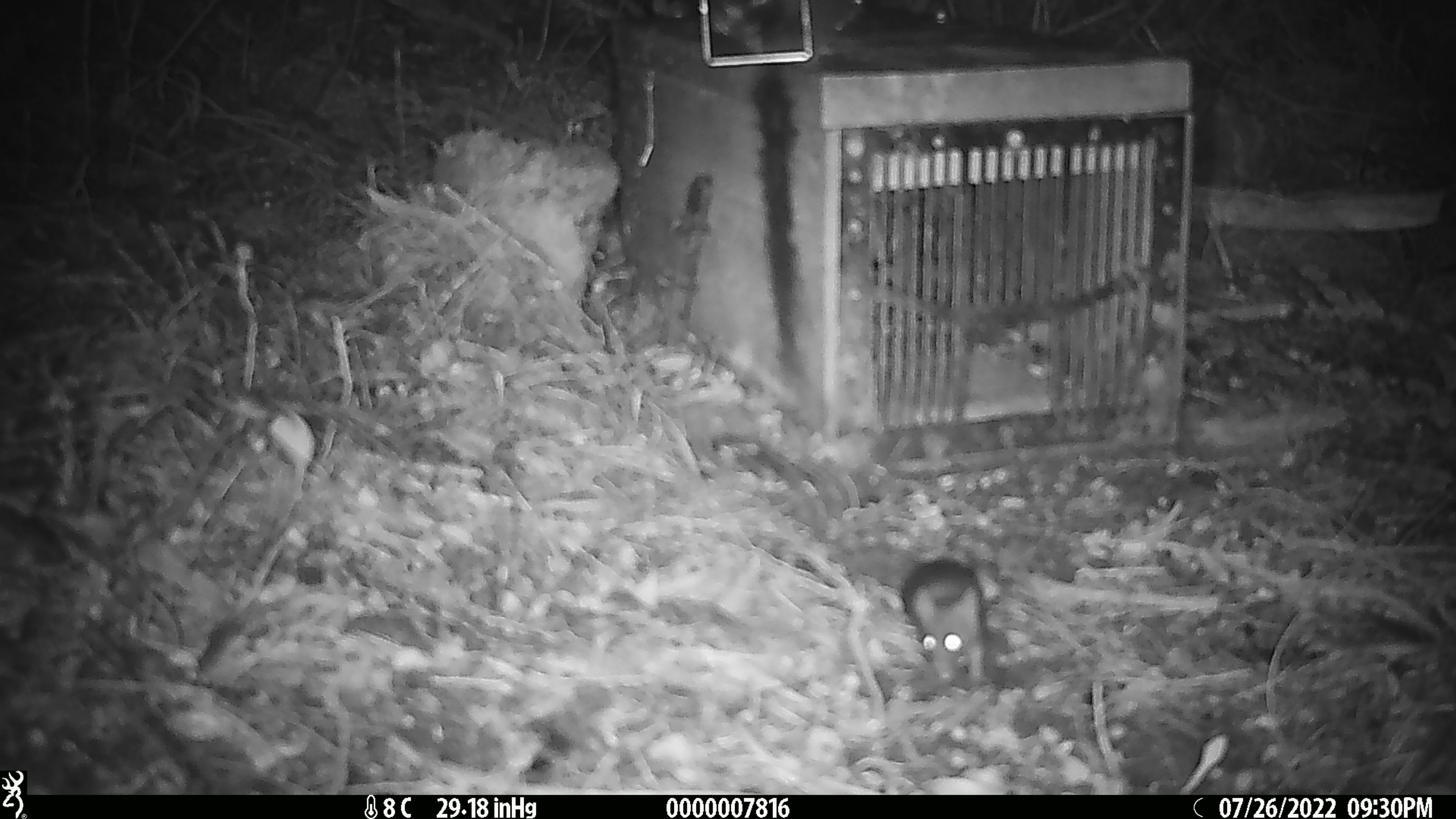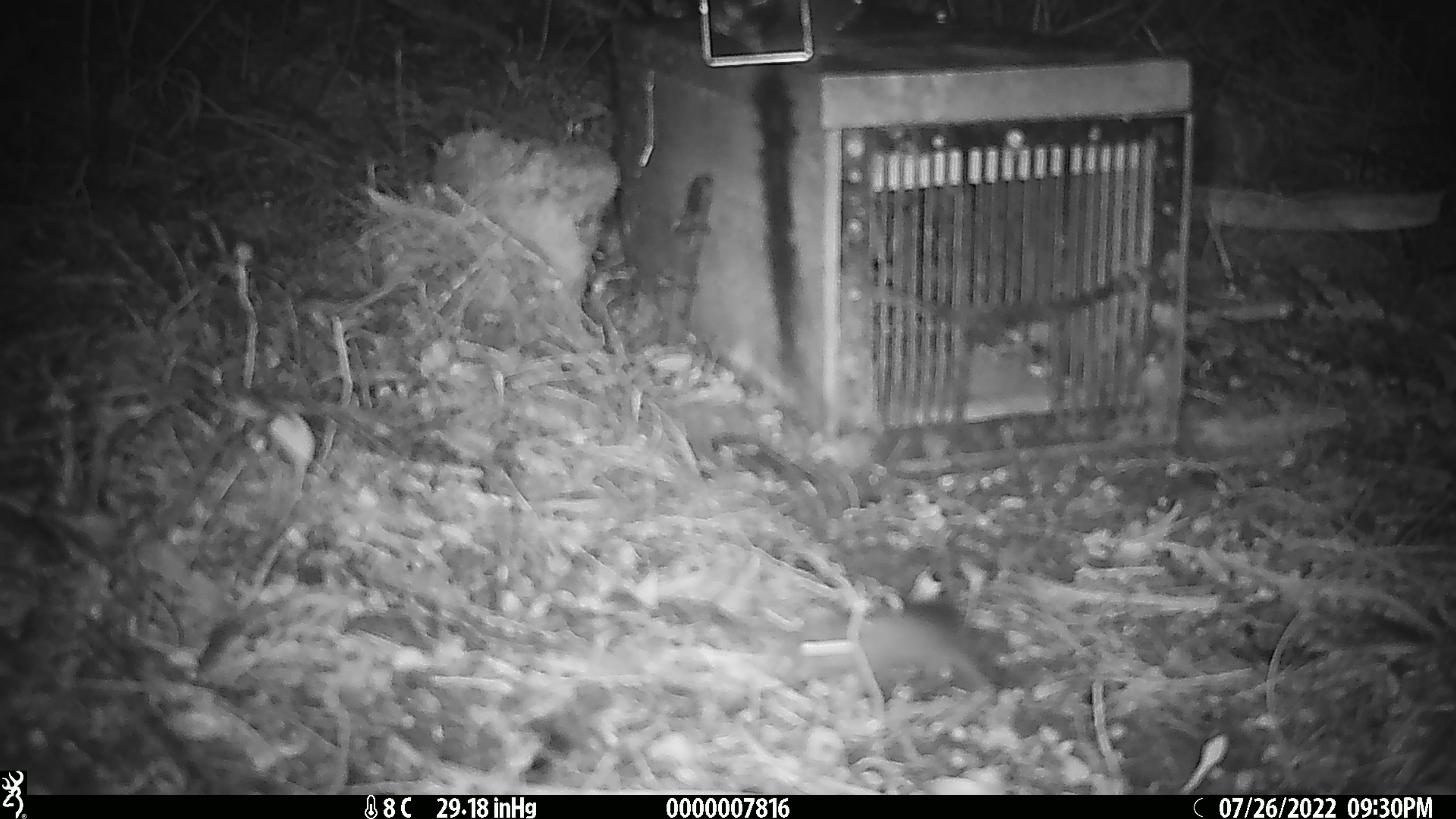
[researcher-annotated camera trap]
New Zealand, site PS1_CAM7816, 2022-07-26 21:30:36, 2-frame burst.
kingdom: Animalia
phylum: Chordata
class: Mammalia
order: Rodentia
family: Muridae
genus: Mus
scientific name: Mus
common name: mouse